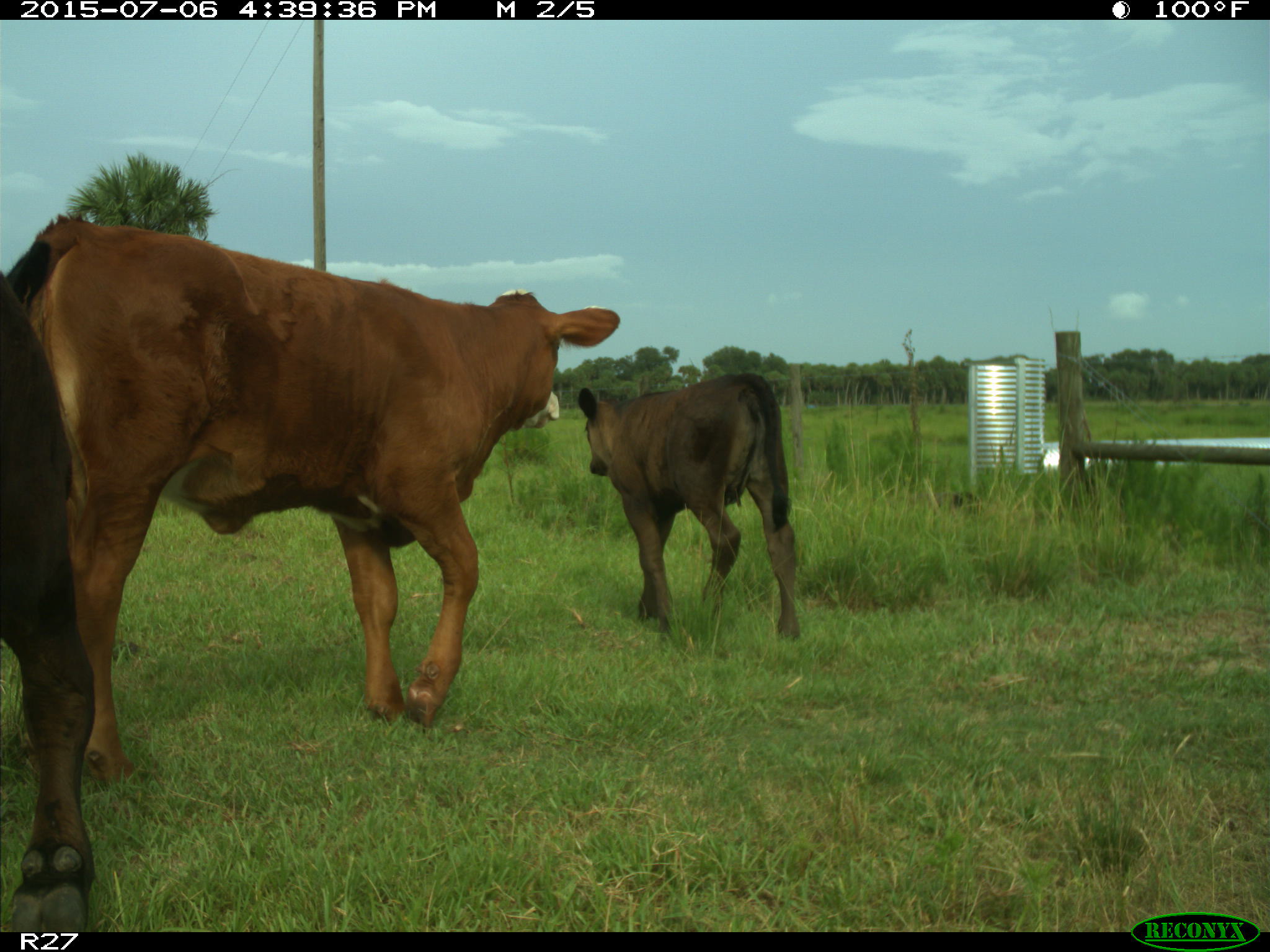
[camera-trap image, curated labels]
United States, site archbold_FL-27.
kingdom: Animalia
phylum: Chordata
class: Mammalia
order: Artiodactyla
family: Bovidae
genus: Bos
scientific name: Bos taurus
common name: domestic cow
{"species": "Bos taurus (domestic cow)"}